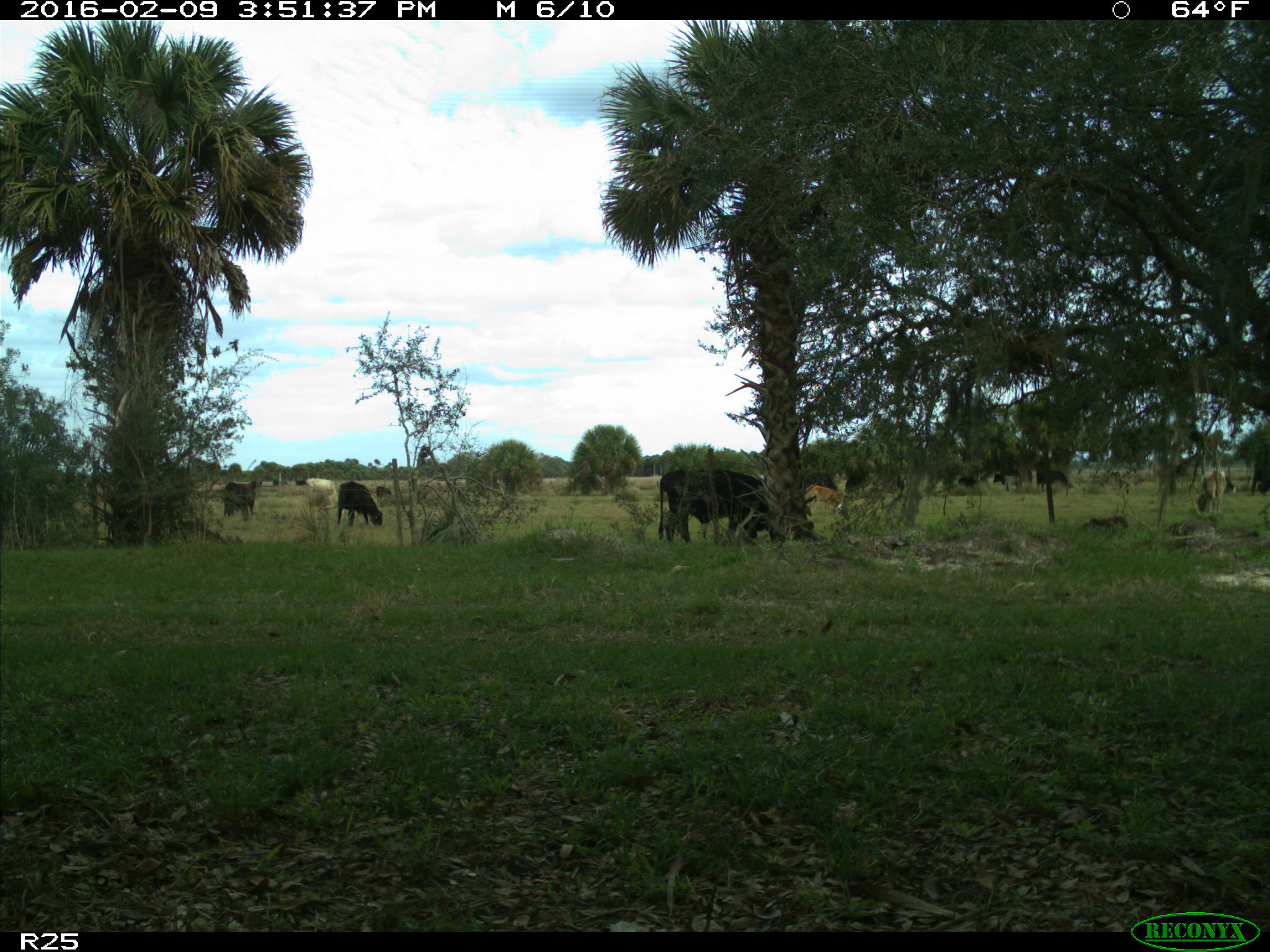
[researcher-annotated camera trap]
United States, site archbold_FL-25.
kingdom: Animalia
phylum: Chordata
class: Mammalia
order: Artiodactyla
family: Bovidae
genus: Bos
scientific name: Bos taurus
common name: domestic cow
Bos taurus (domestic cow).